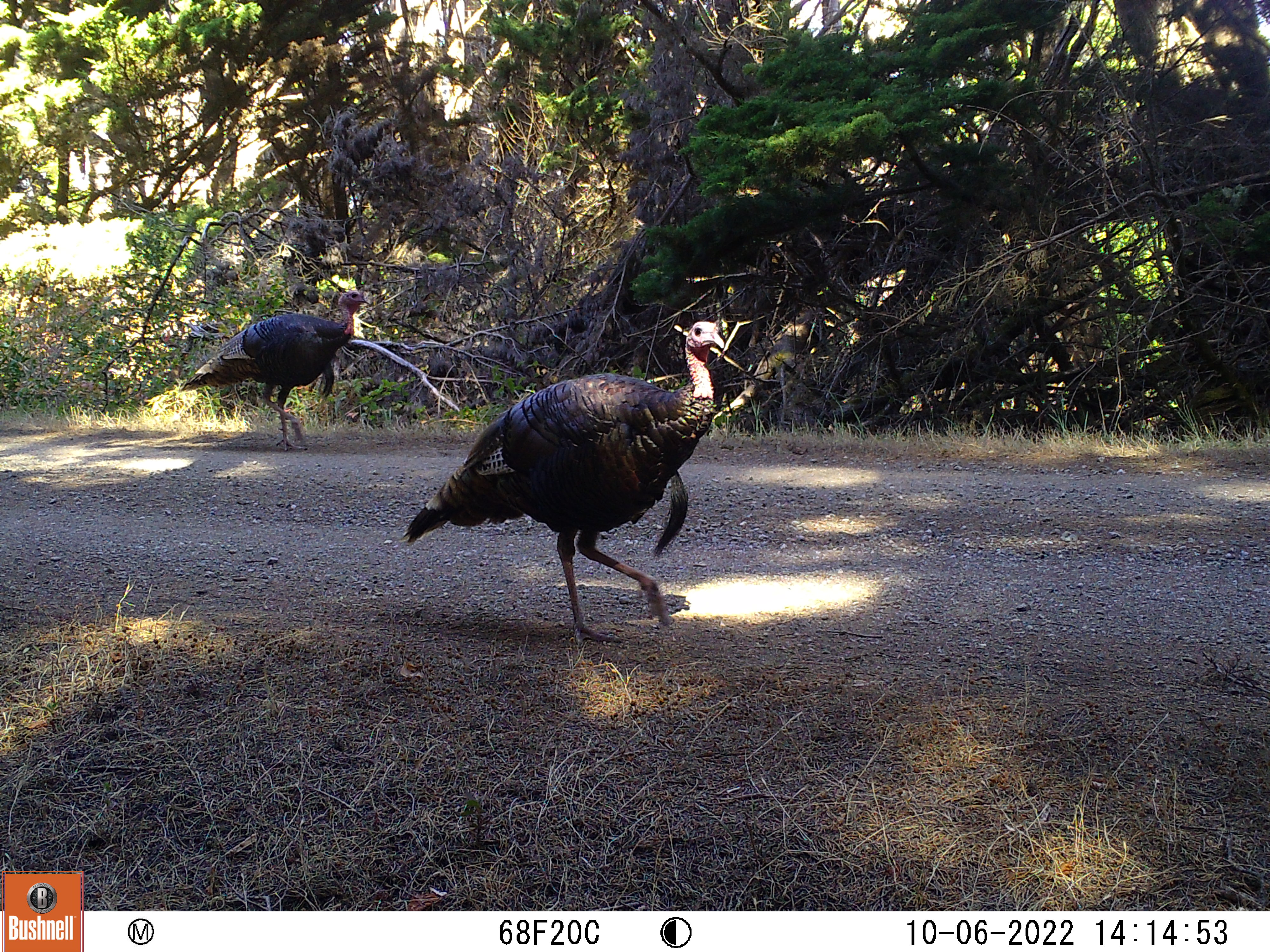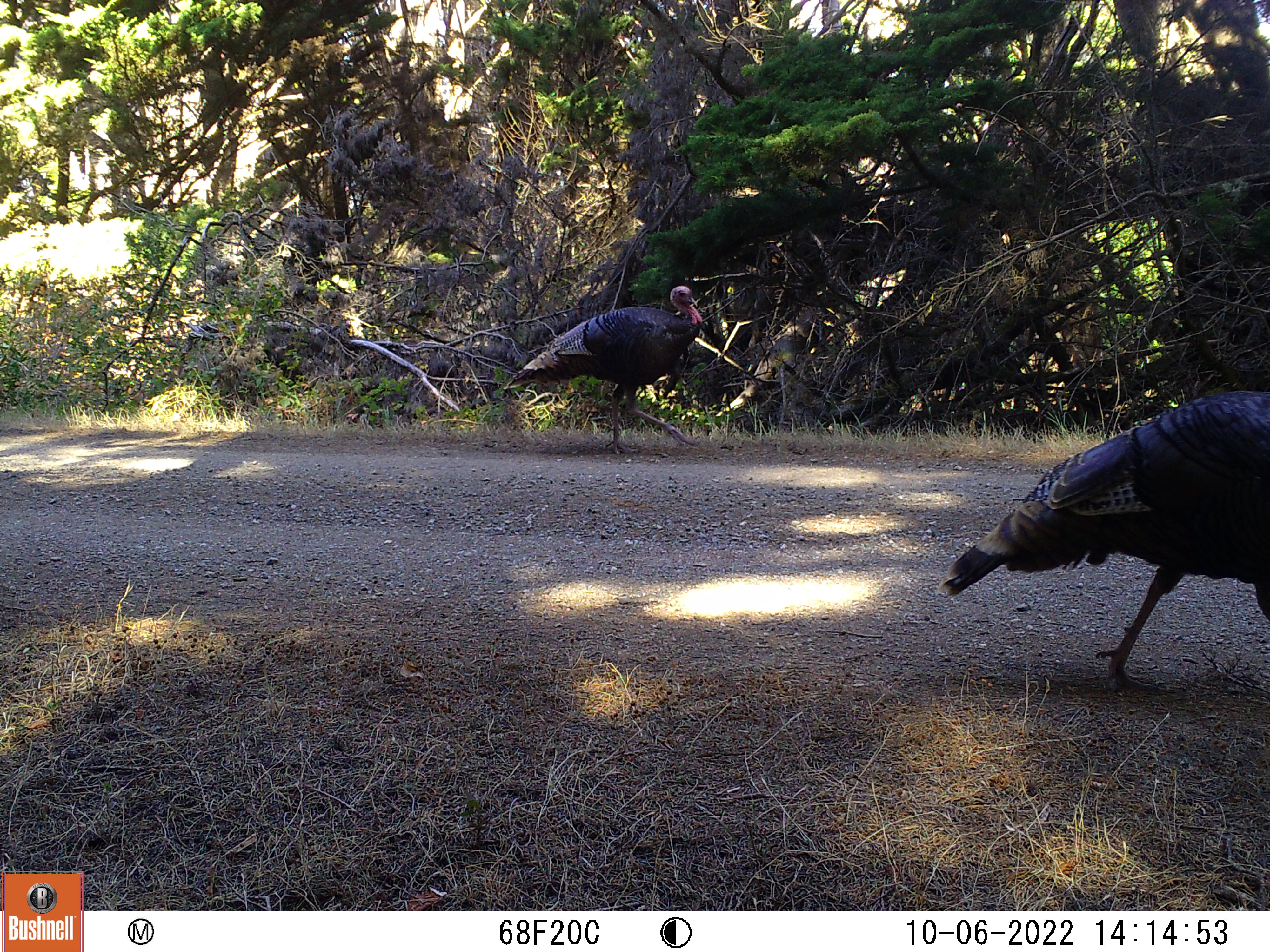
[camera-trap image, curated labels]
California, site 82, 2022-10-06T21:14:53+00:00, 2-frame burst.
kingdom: Animalia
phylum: Chordata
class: Aves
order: Galliformes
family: Phasianidae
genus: Meleagris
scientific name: Meleagris gallopavo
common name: turkey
Turkey (Meleagris gallopavo).